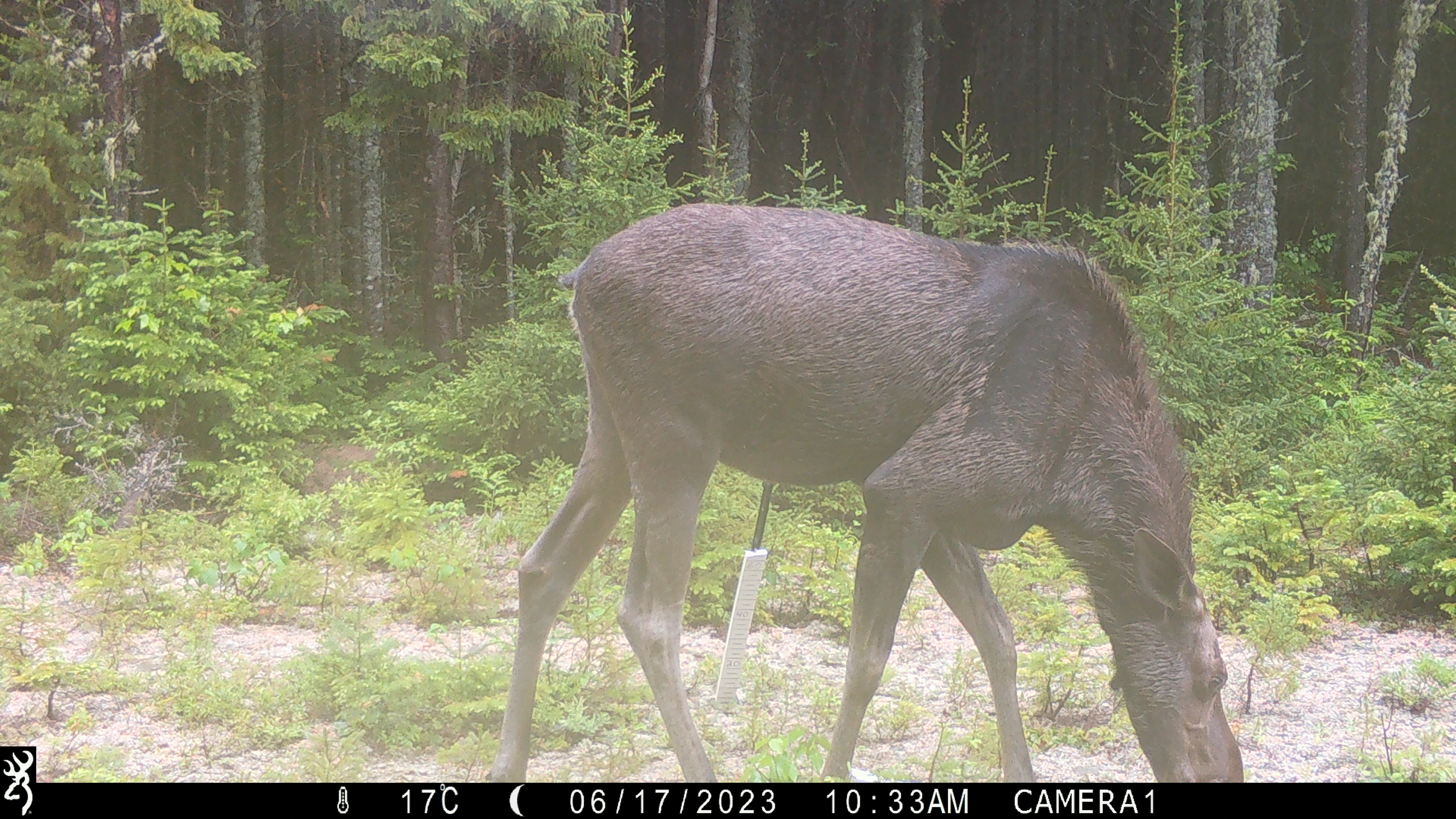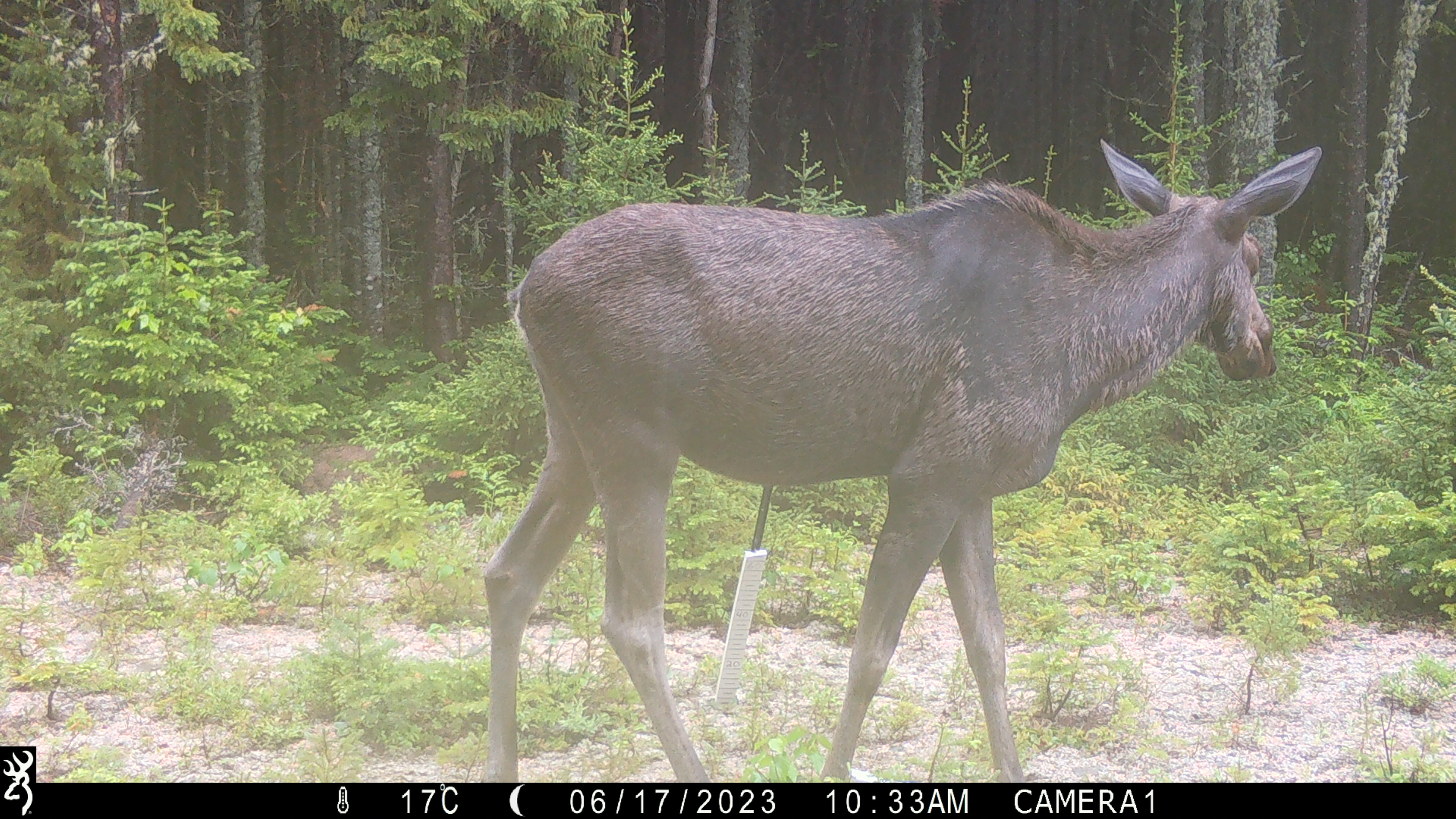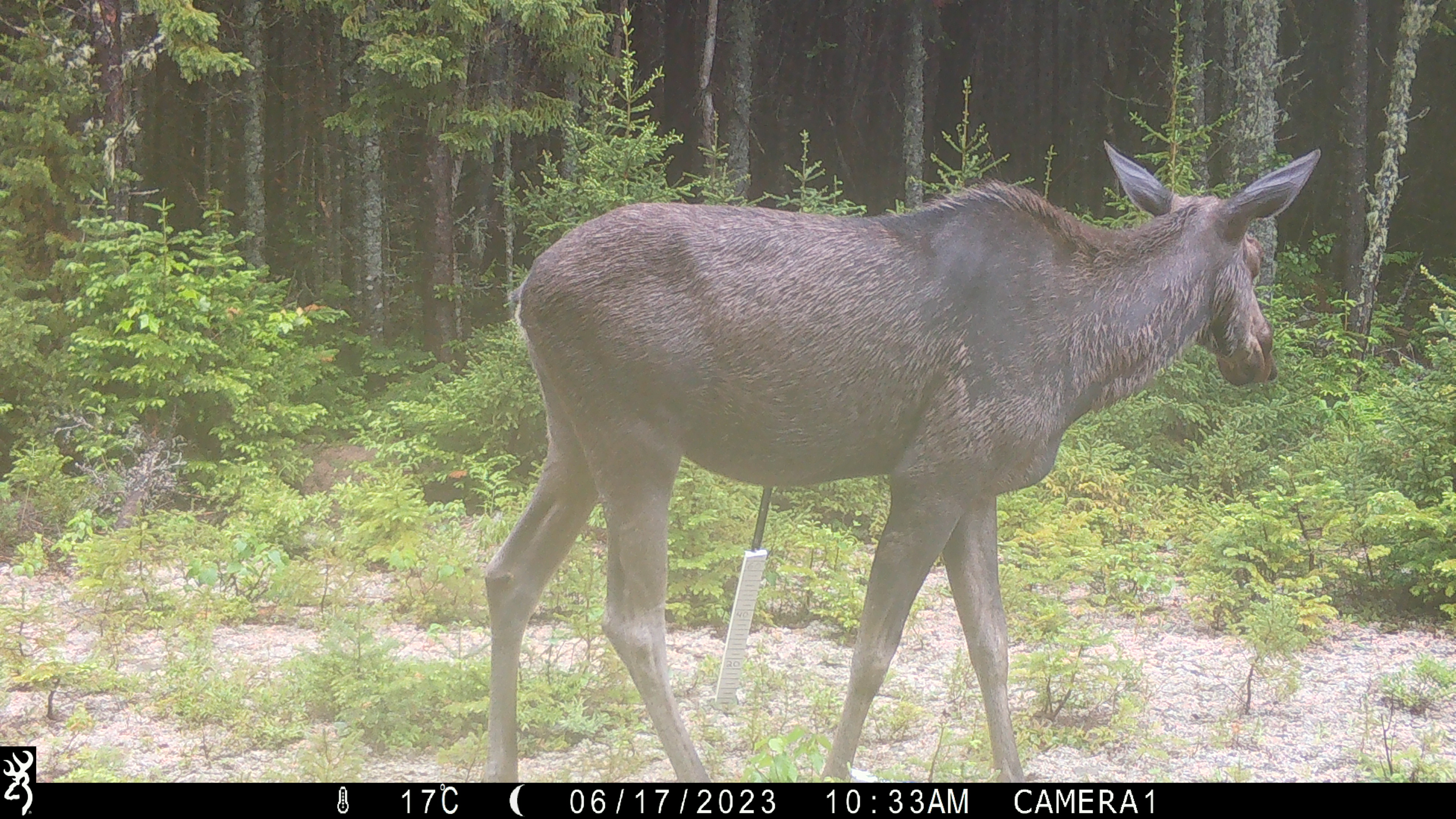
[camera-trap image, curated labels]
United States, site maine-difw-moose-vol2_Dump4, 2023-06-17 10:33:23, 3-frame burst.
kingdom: Animalia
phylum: Chordata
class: Mammalia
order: Artiodactyla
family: Cervidae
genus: Alces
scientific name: Alces alces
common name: moose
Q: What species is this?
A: Moose (Alces alces).